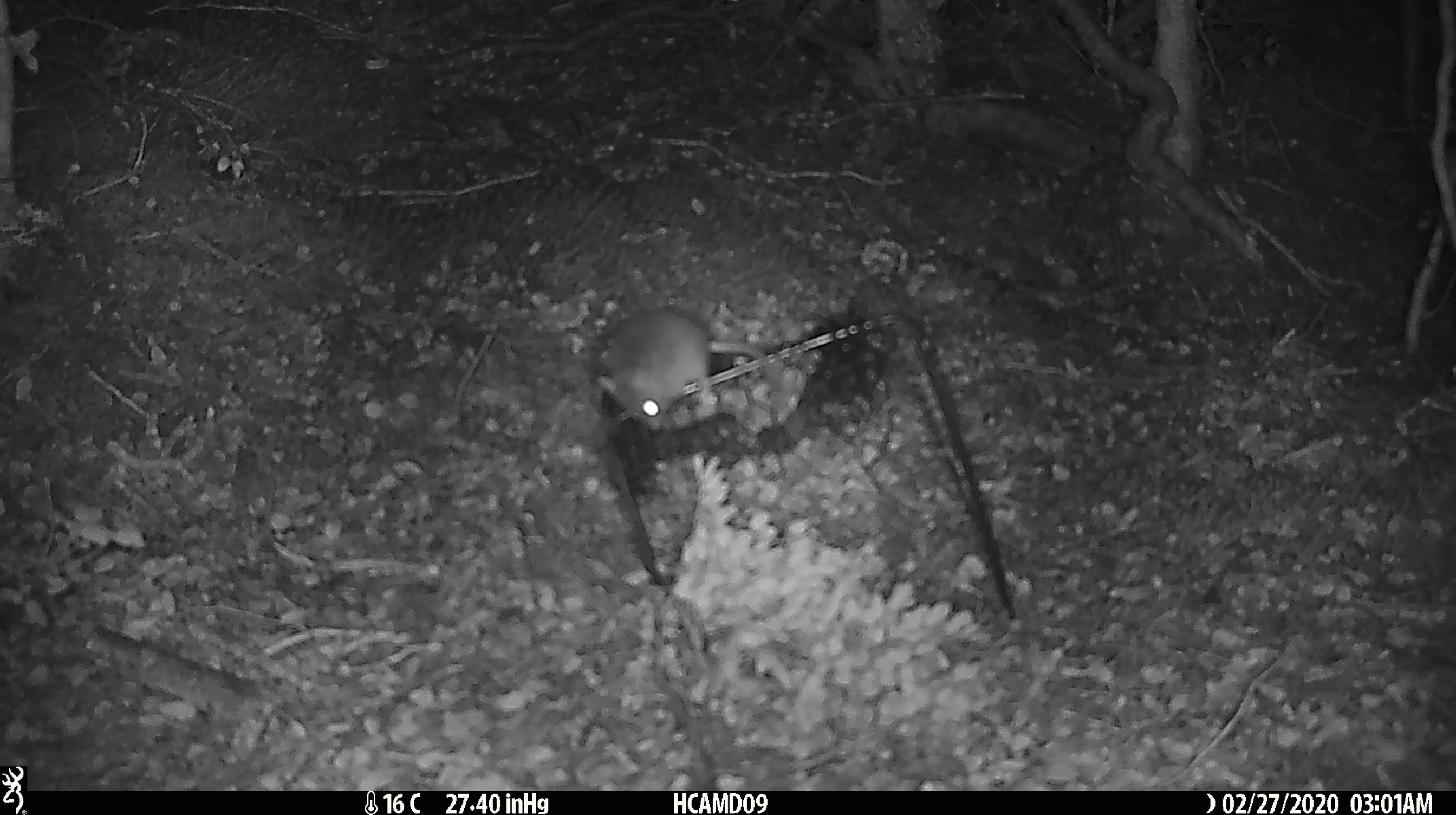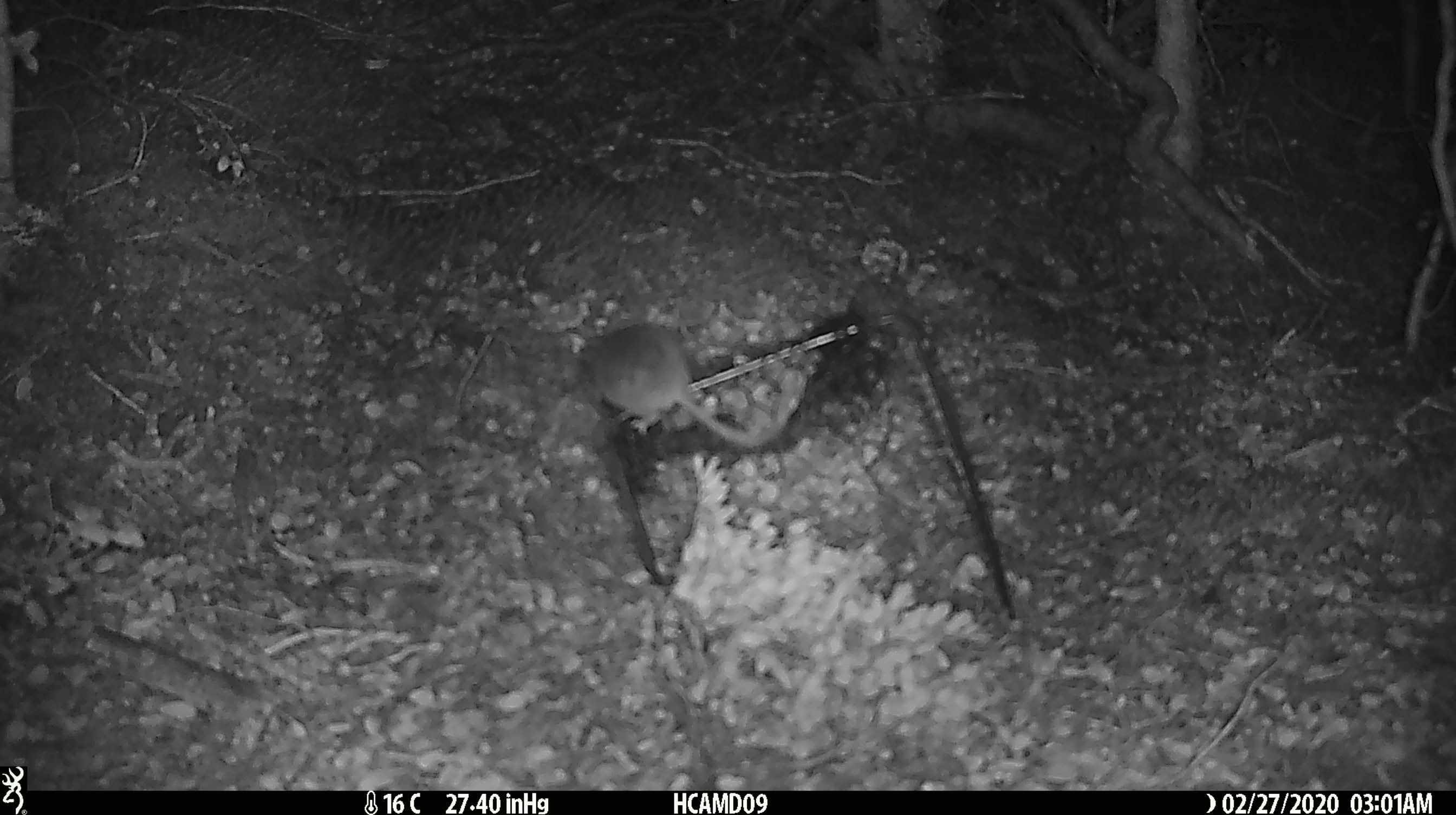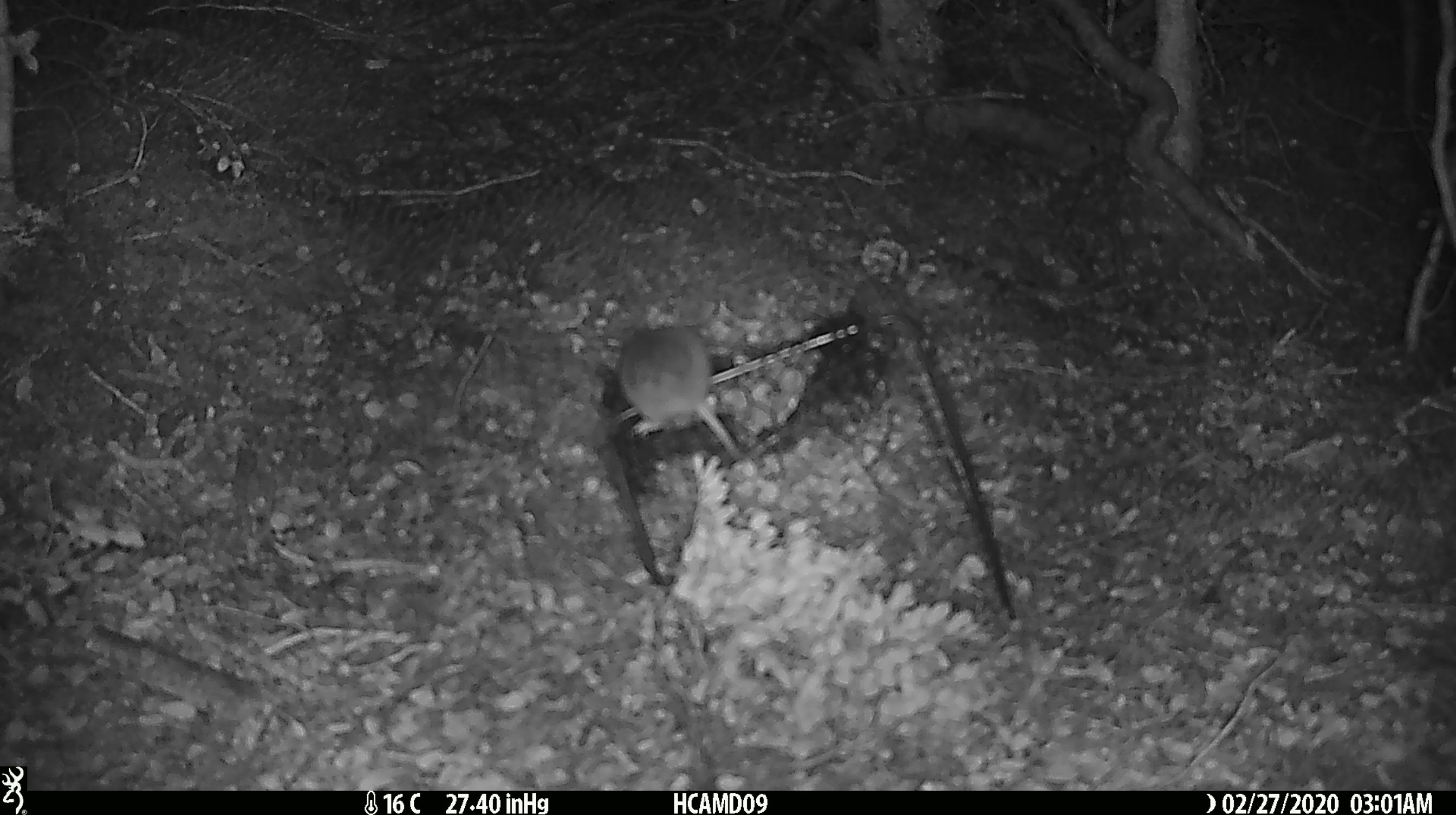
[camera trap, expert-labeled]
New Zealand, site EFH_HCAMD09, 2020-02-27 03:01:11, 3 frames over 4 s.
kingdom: Animalia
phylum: Chordata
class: Mammalia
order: Rodentia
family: Muridae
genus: Mus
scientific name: Mus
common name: mouse